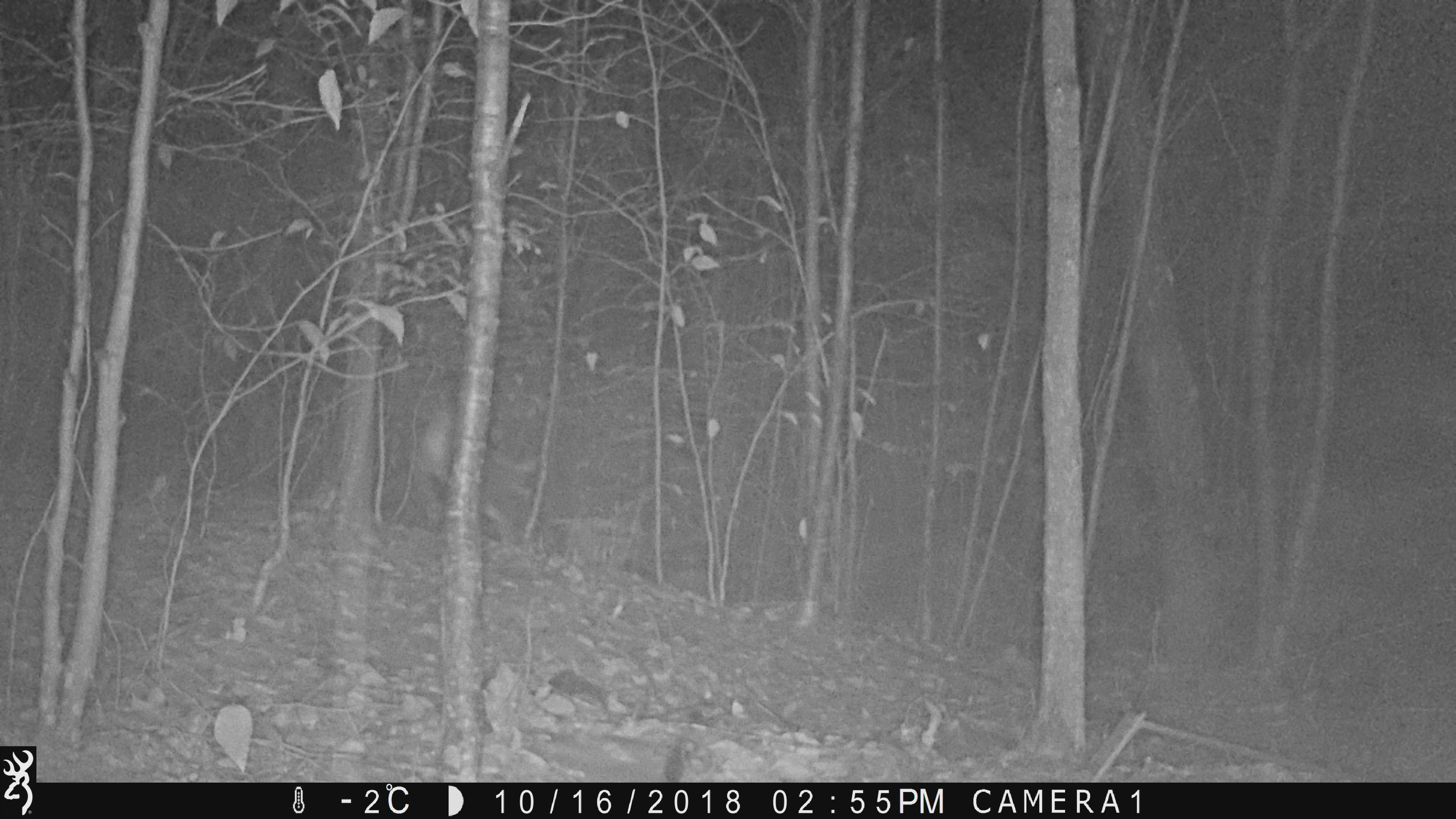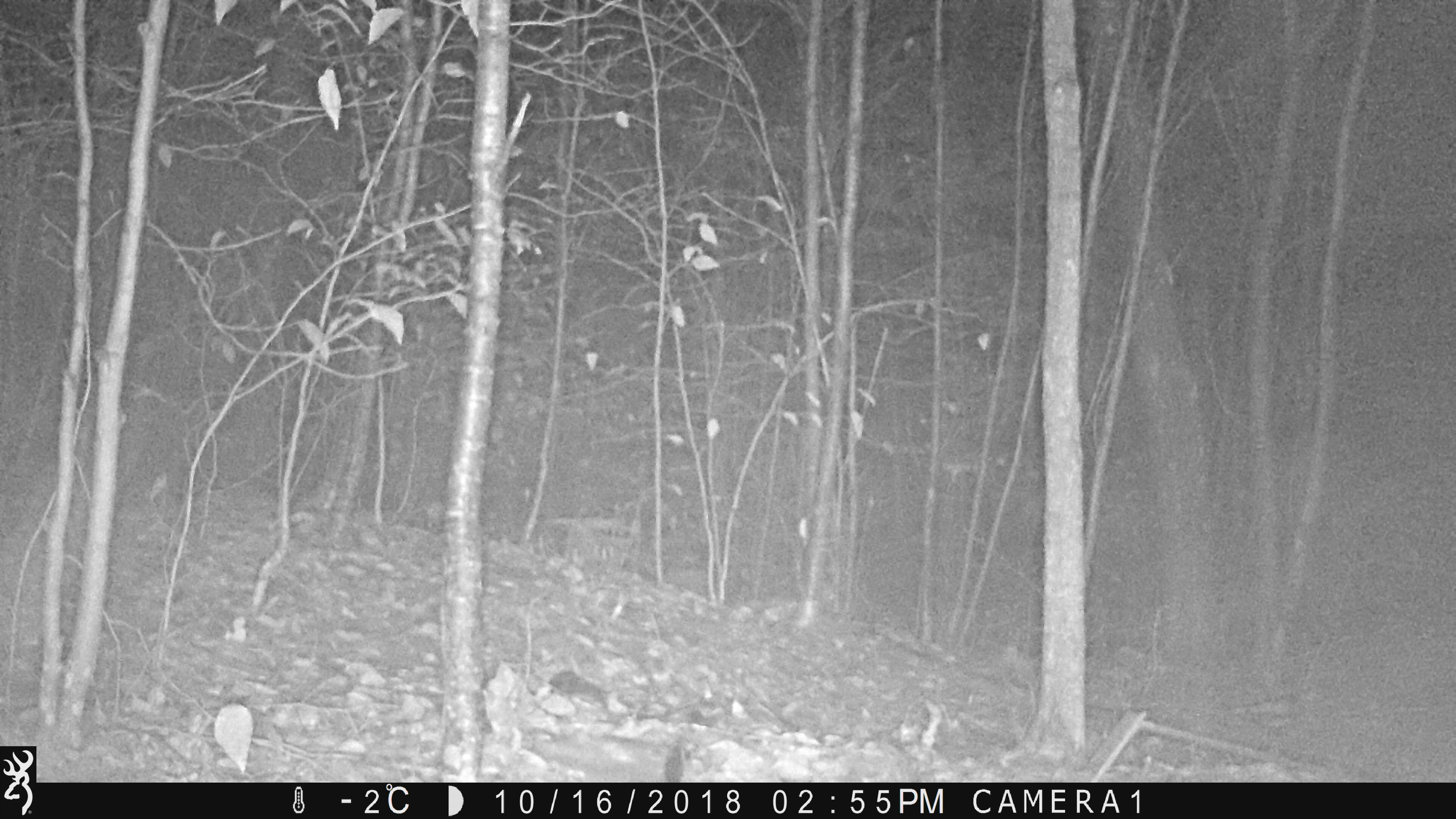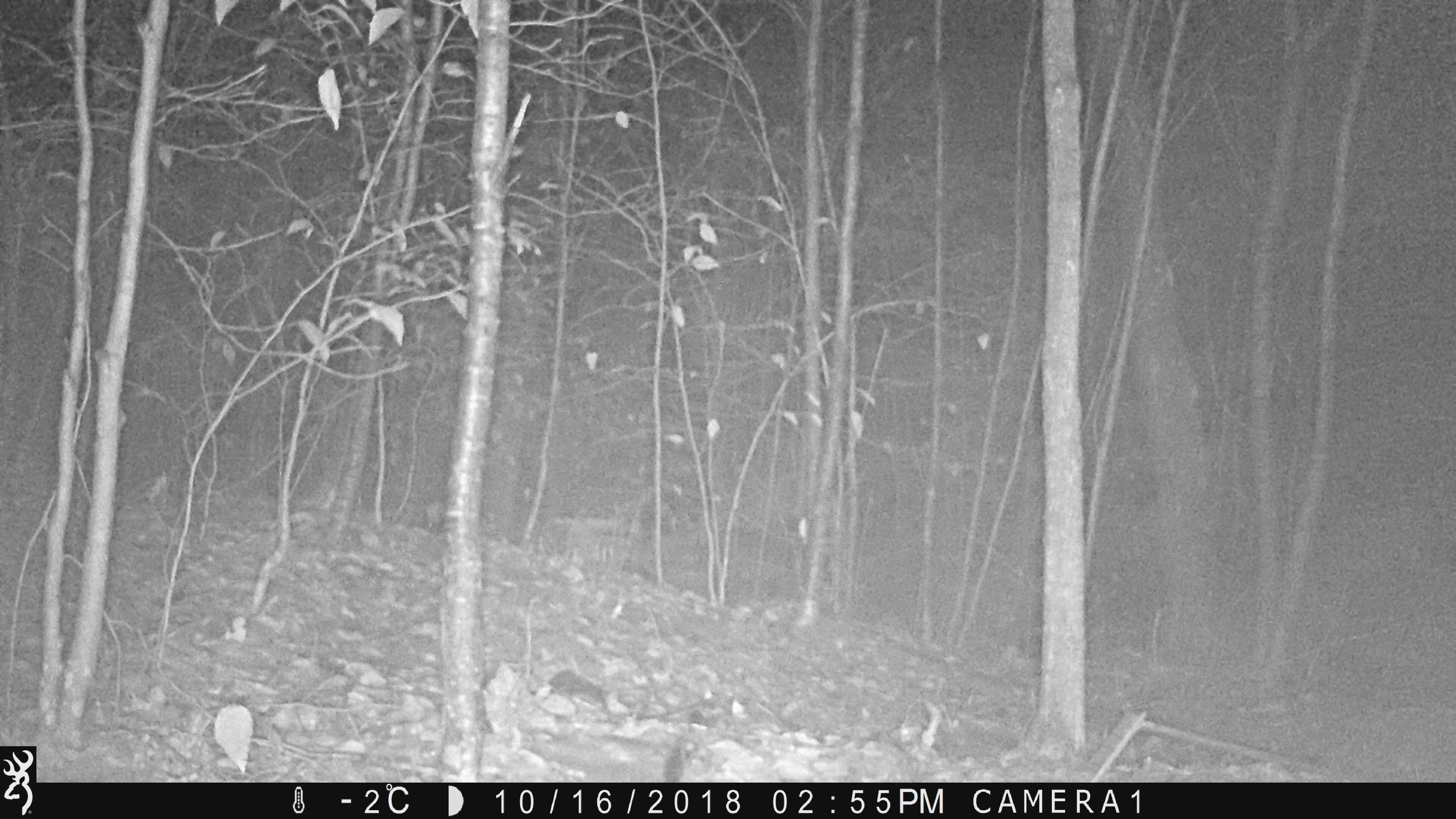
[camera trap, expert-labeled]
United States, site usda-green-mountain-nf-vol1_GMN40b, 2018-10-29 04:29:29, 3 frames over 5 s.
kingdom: Animalia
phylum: Chordata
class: Mammalia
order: Artiodactyla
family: Cervidae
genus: Odocoileus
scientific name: Odocoileus virginianus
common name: white-tailed deer